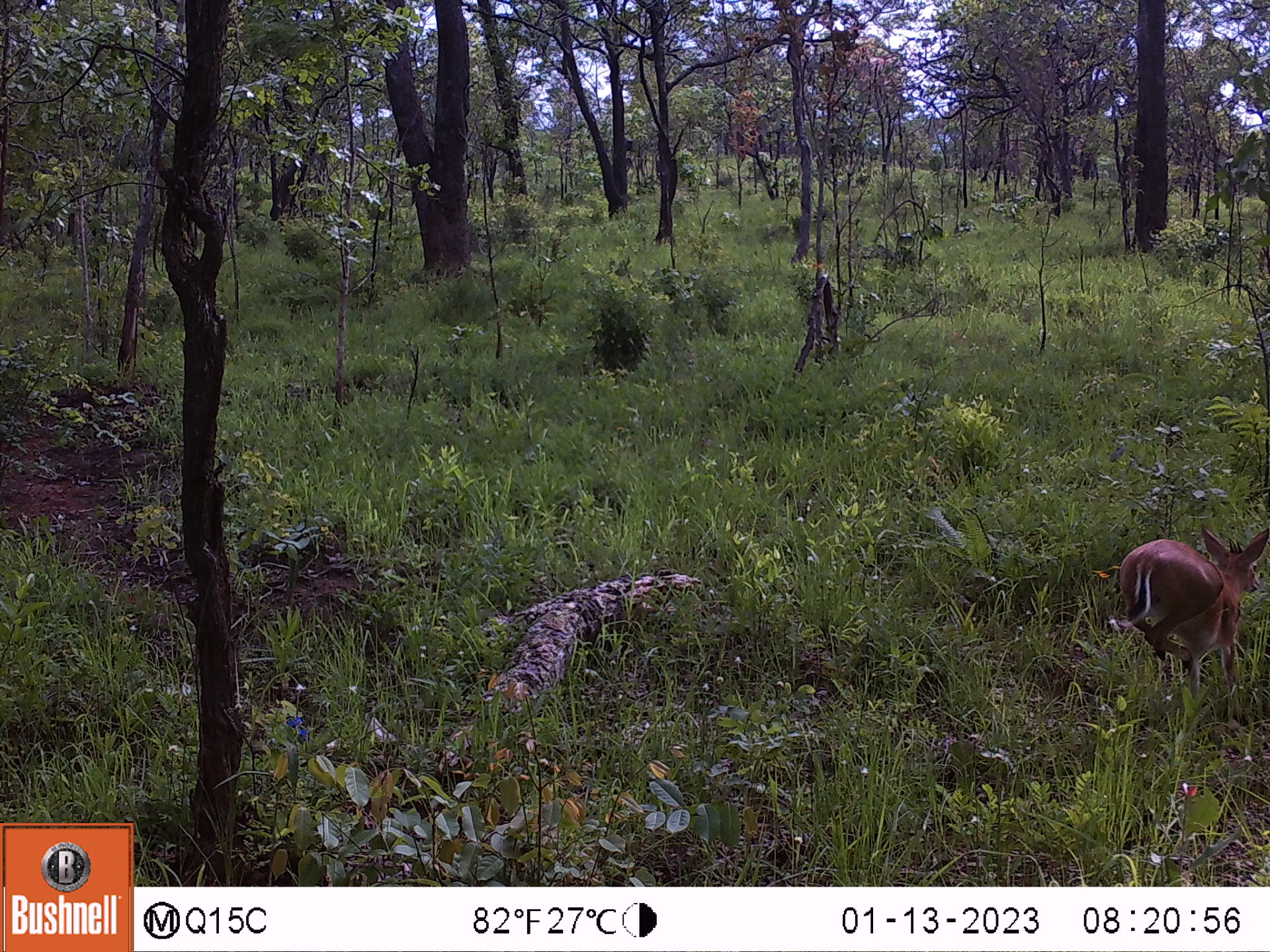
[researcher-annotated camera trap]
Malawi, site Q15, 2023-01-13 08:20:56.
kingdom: Animalia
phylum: Chordata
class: Mammalia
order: Artiodactyla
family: Bovidae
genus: Sylvicapra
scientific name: Sylvicapra grimmia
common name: common duiker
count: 1